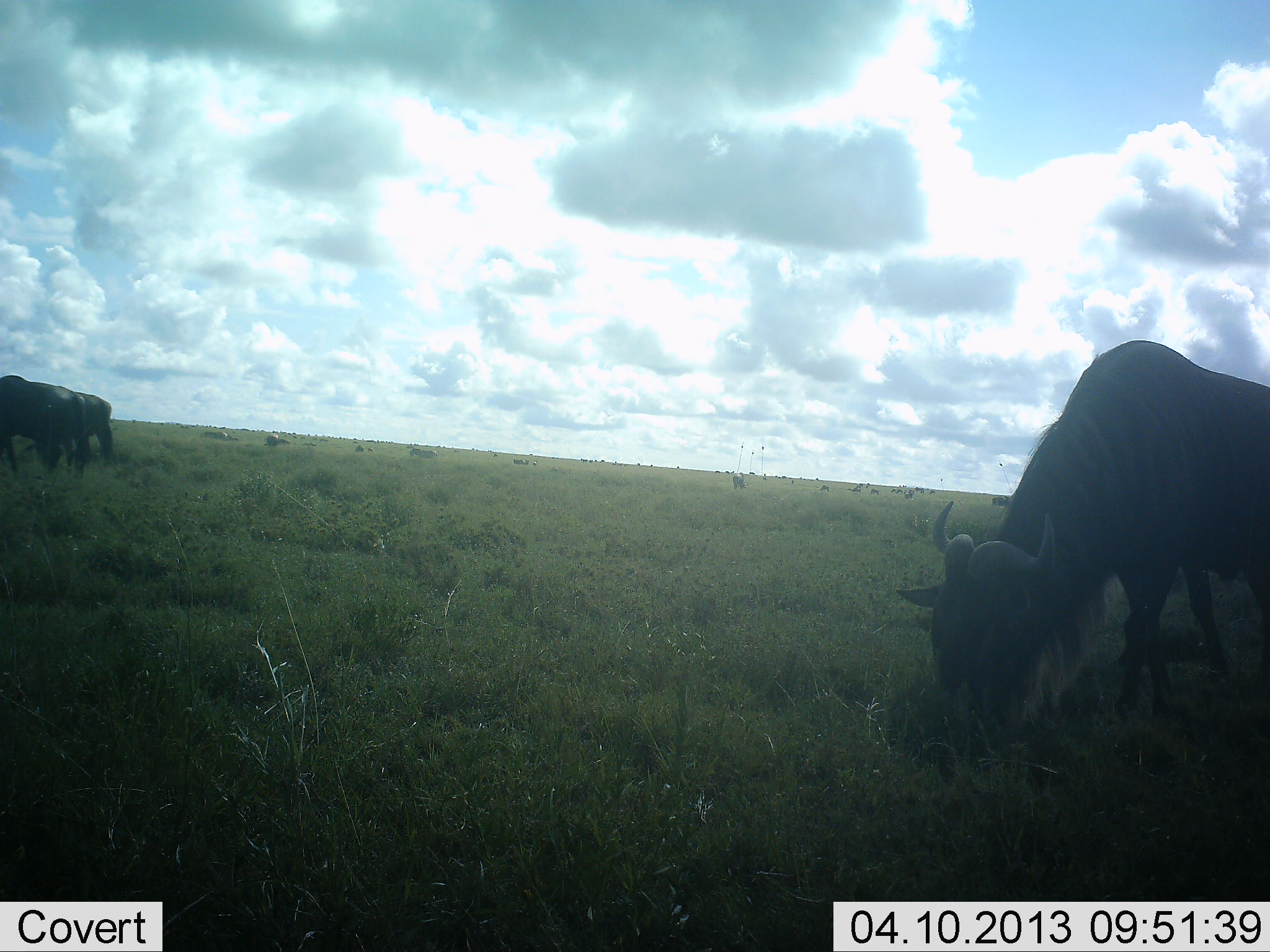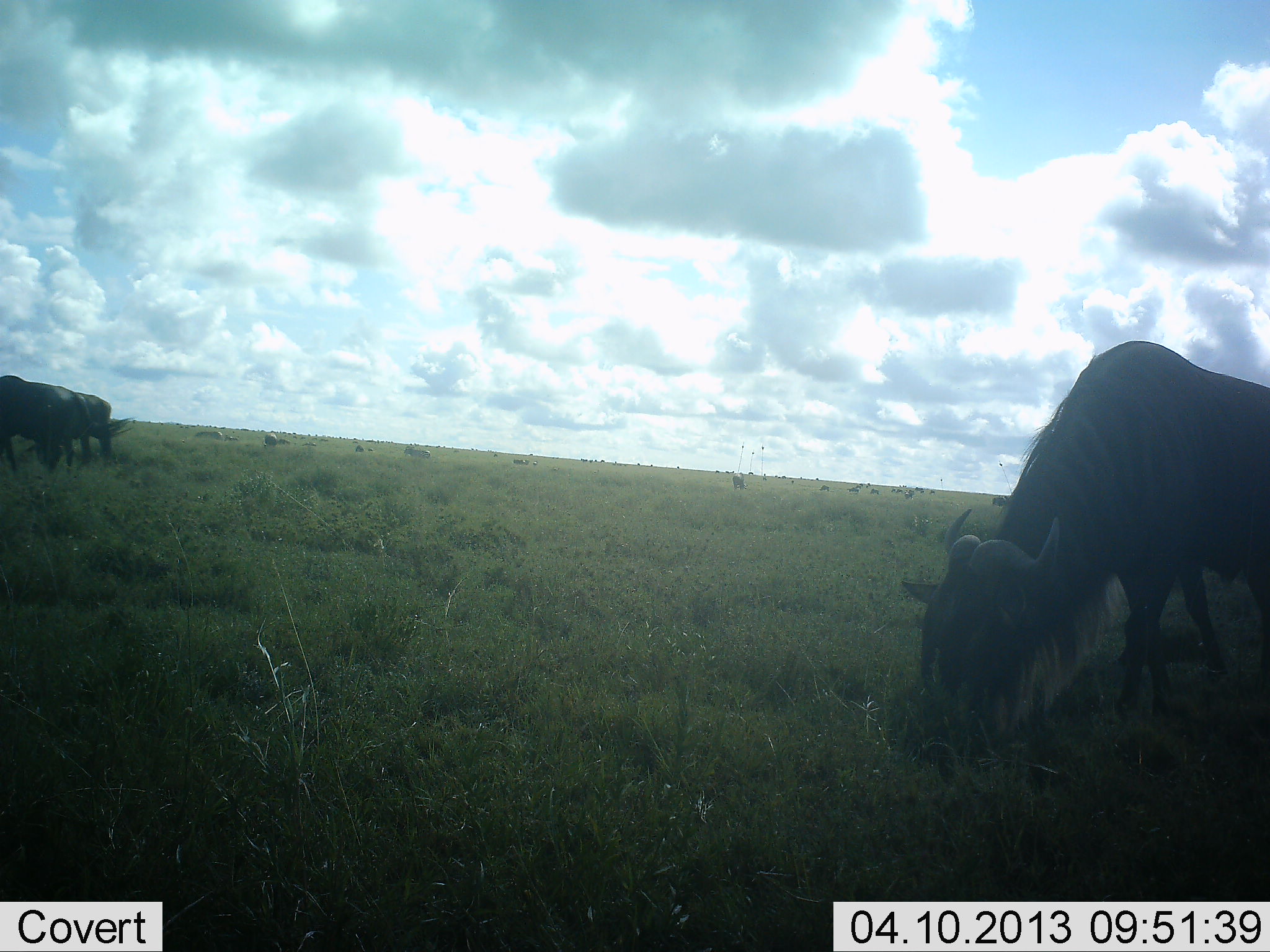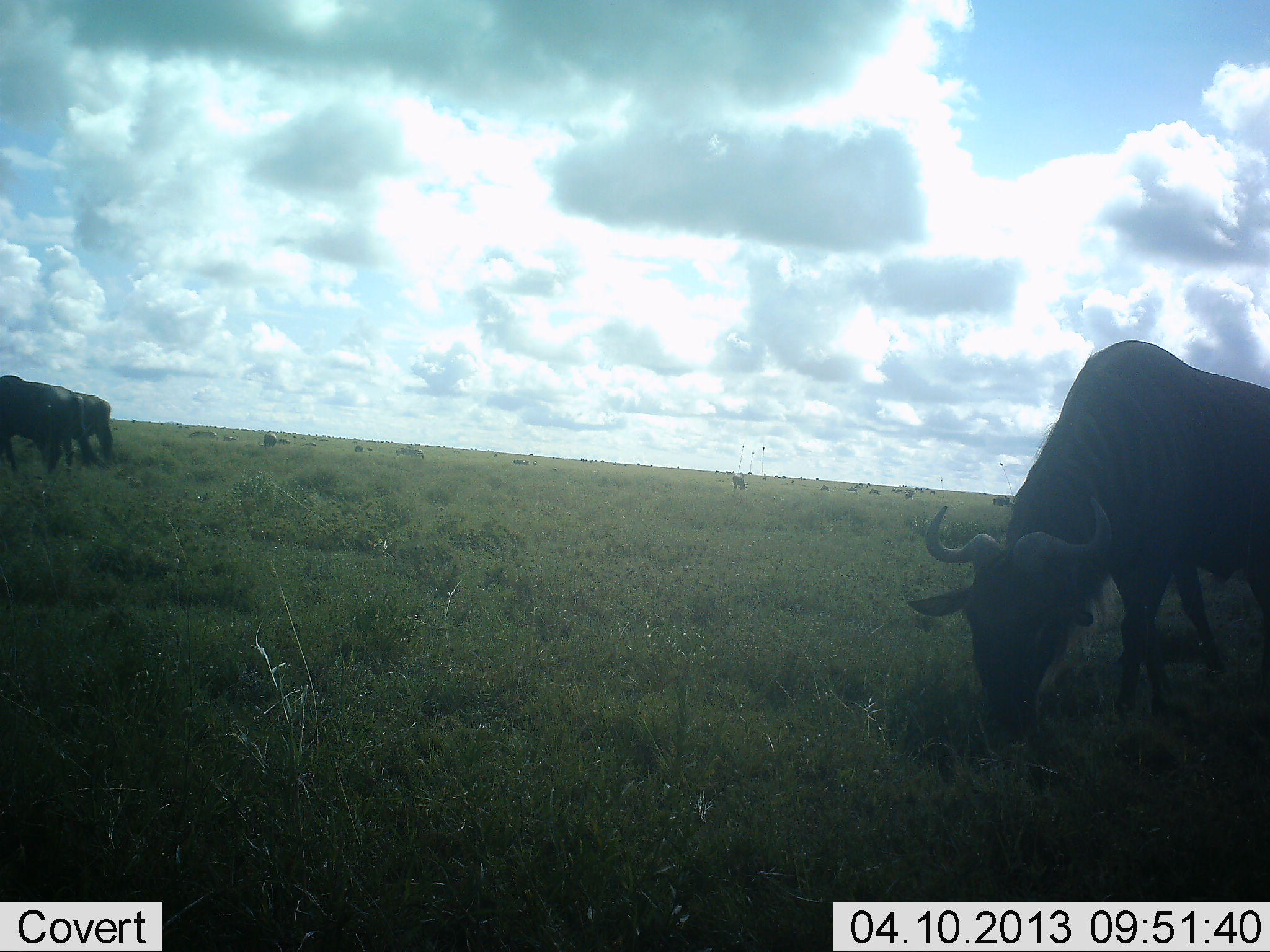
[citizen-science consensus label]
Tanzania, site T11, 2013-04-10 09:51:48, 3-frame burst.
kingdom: Animalia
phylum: Chordata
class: Mammalia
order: Artiodactyla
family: Bovidae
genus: Connochaetes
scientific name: Connochaetes taurinus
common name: blue wildebeest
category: wildebeest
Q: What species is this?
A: Wildebeest (blue wildebeest) (Connochaetes taurinus).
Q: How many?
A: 11-50.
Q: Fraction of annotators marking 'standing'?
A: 37%.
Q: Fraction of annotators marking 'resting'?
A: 3%.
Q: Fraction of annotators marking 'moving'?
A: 14%.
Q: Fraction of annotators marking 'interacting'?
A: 0%.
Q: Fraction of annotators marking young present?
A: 0%.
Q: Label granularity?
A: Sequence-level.